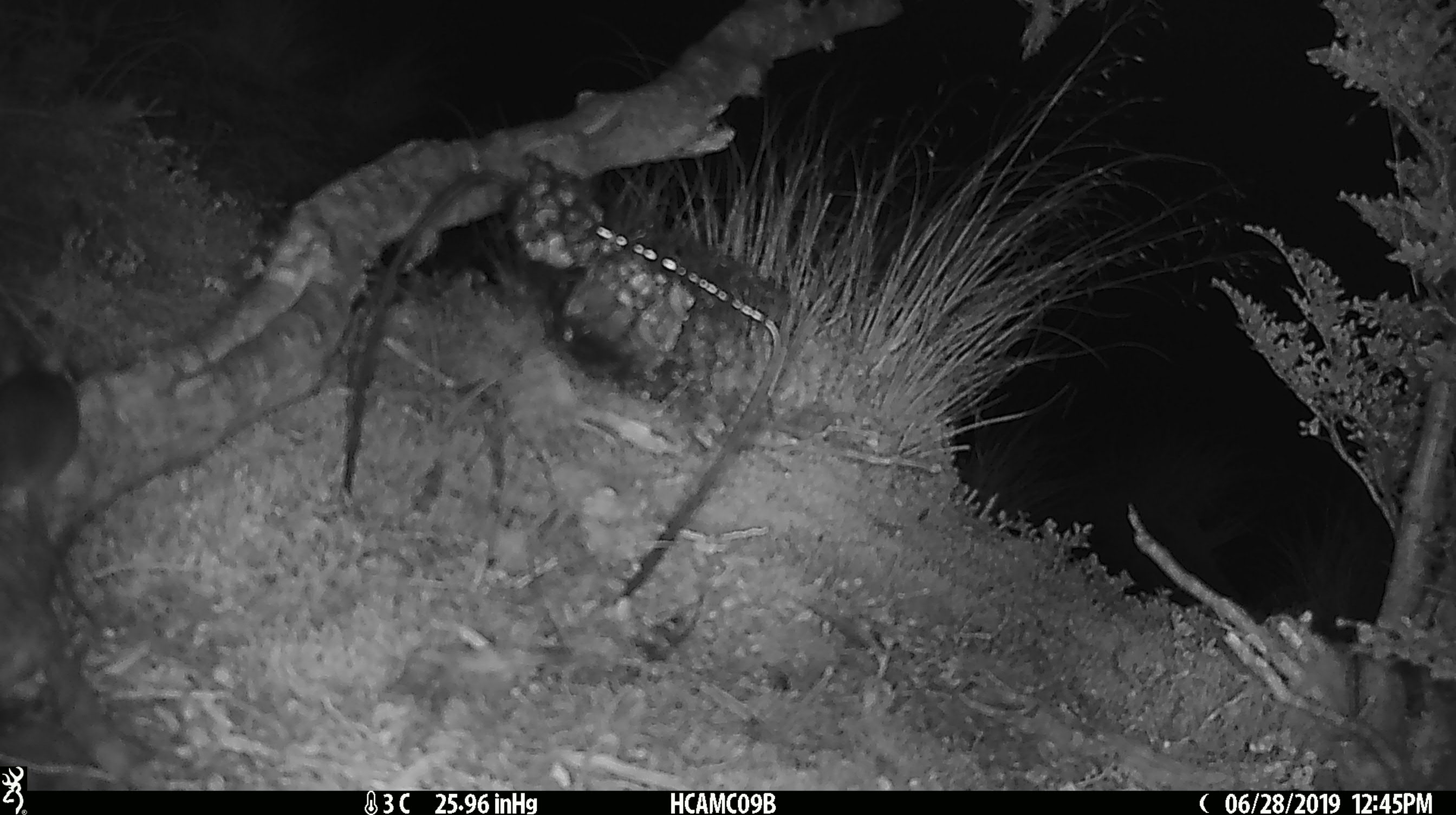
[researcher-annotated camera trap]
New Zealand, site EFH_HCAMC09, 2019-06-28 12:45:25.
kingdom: Animalia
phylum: Chordata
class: Mammalia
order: Rodentia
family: Muridae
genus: Mus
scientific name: Mus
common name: mouse